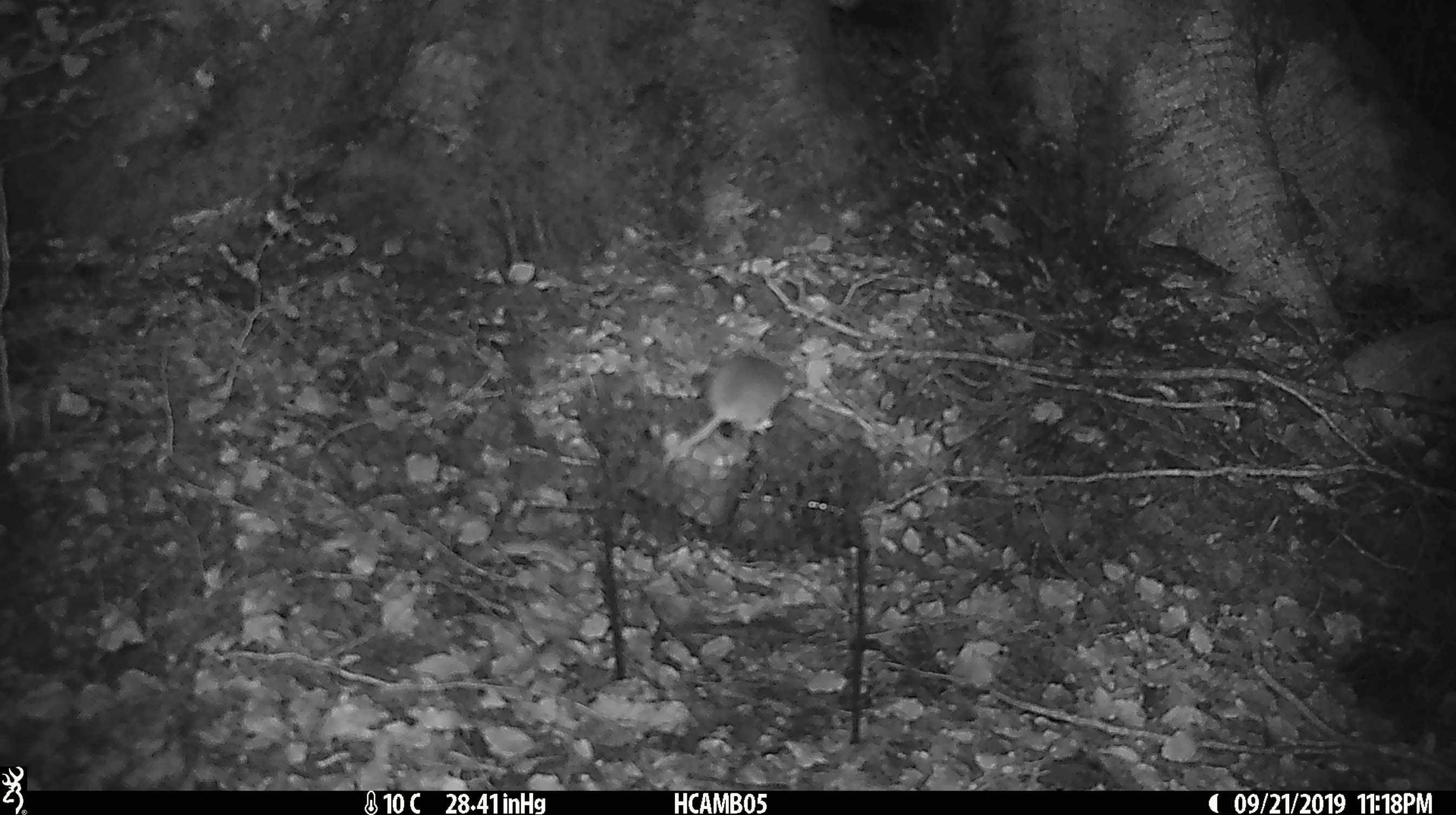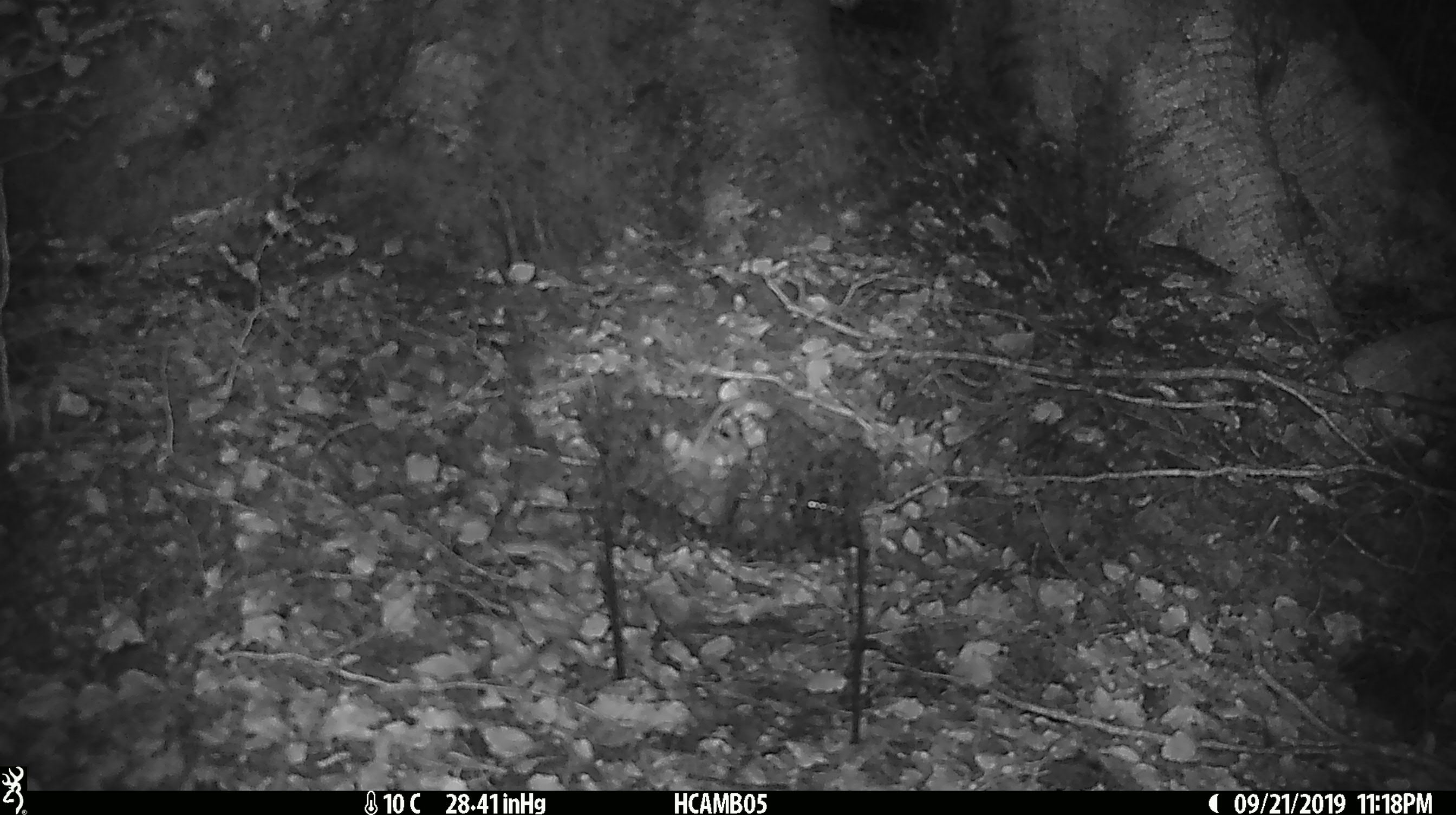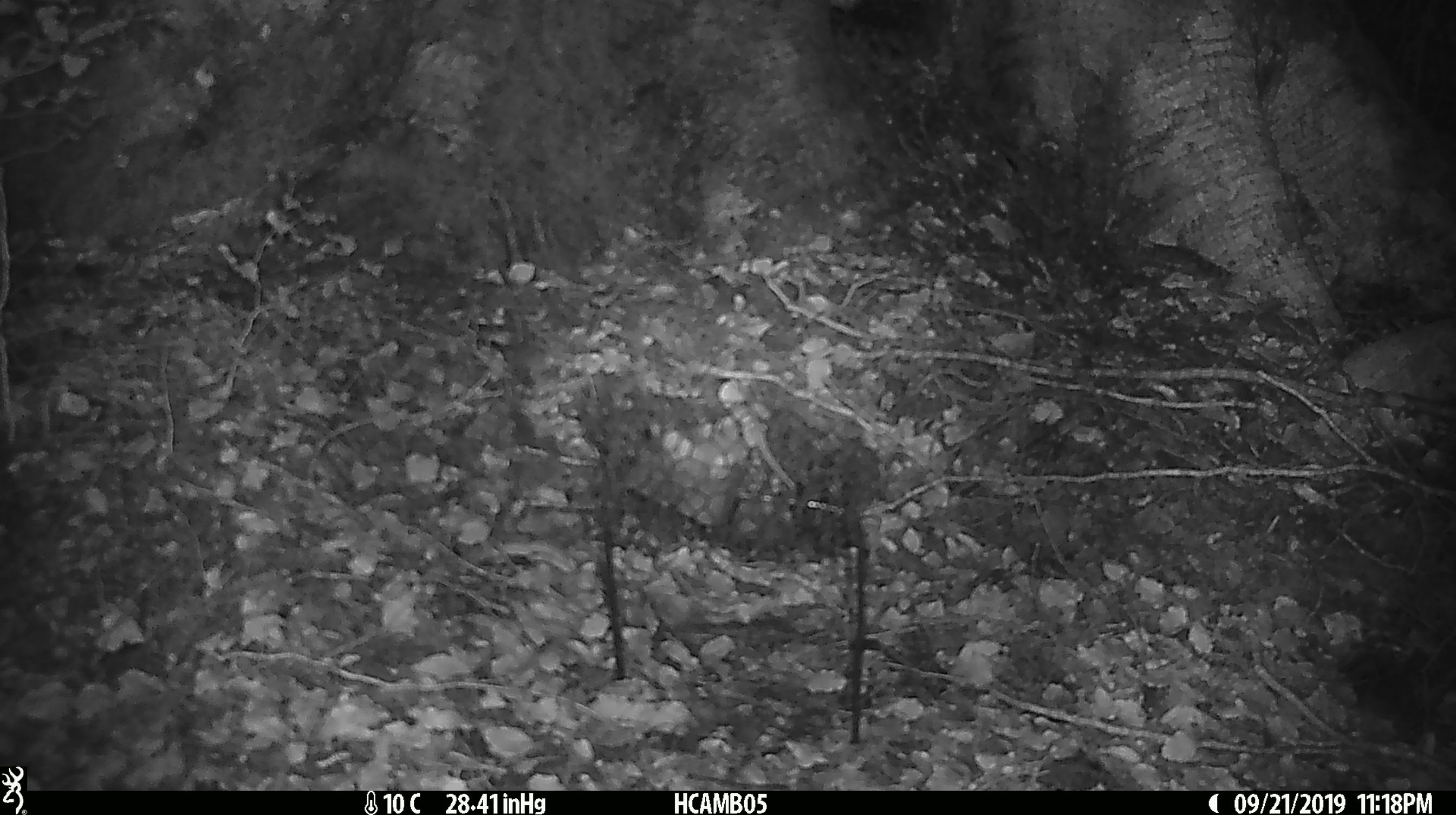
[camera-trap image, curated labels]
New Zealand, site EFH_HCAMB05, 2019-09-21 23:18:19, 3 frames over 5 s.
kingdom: Animalia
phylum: Chordata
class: Mammalia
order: Rodentia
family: Muridae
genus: Mus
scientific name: Mus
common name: mouse